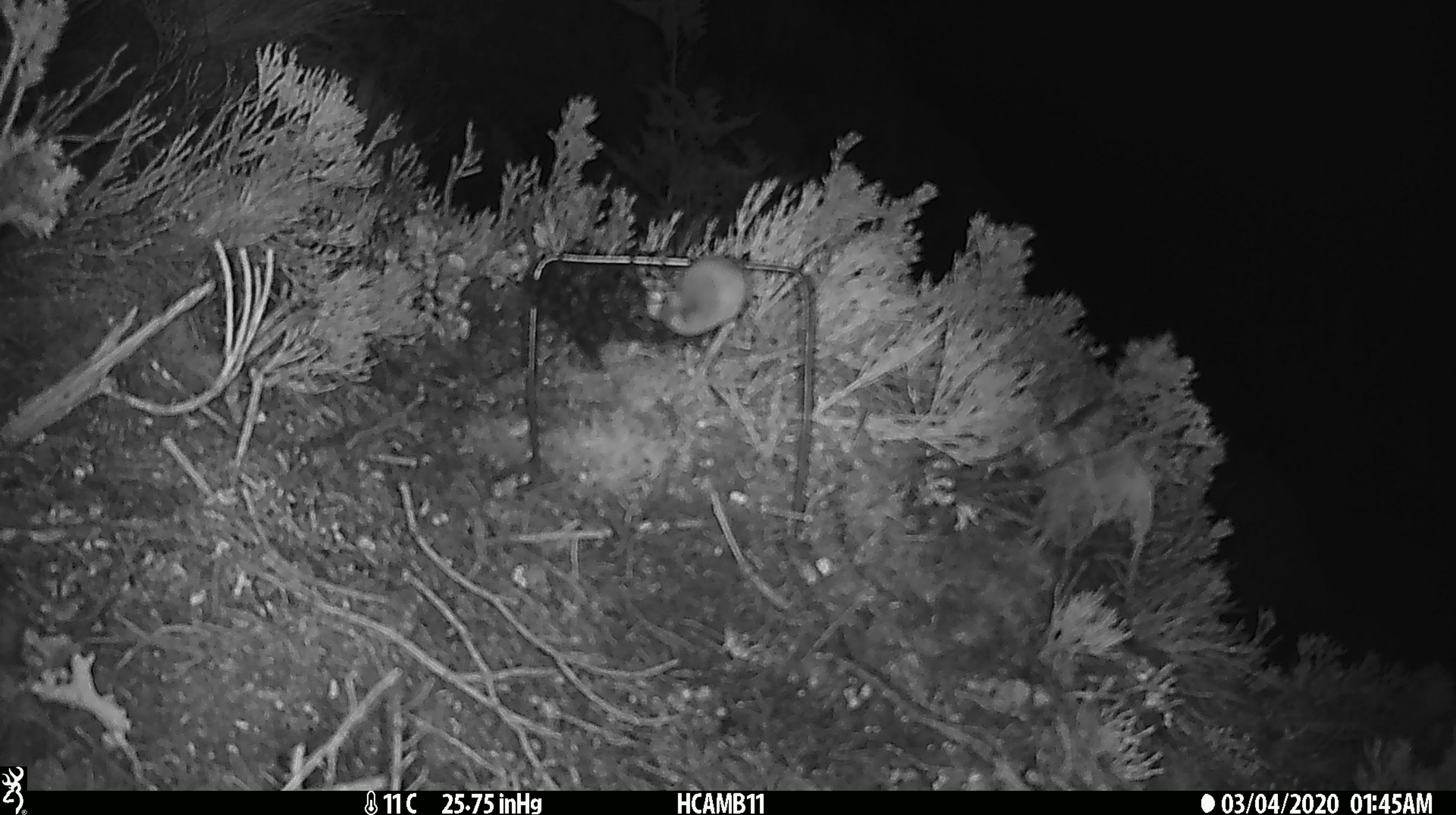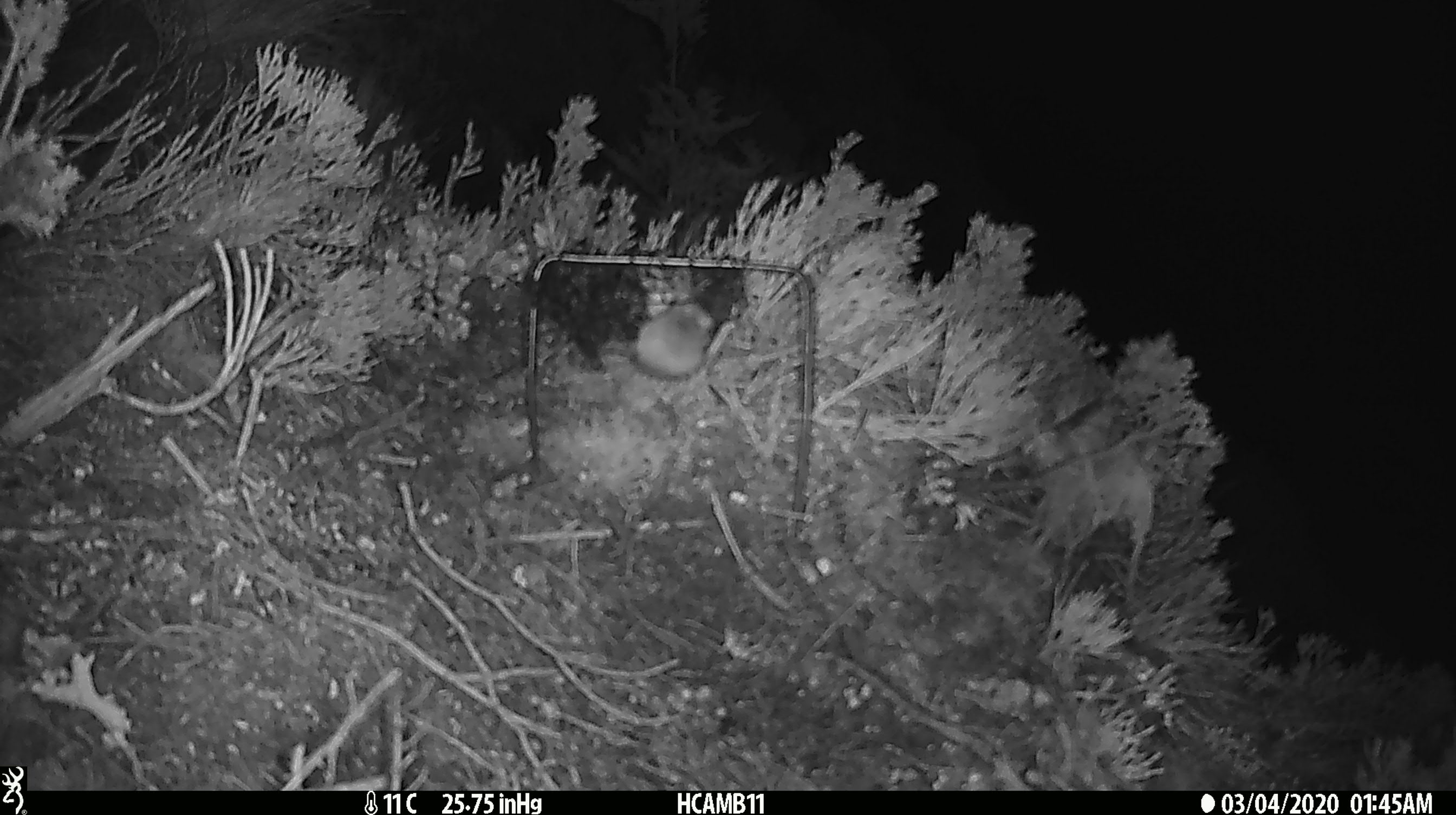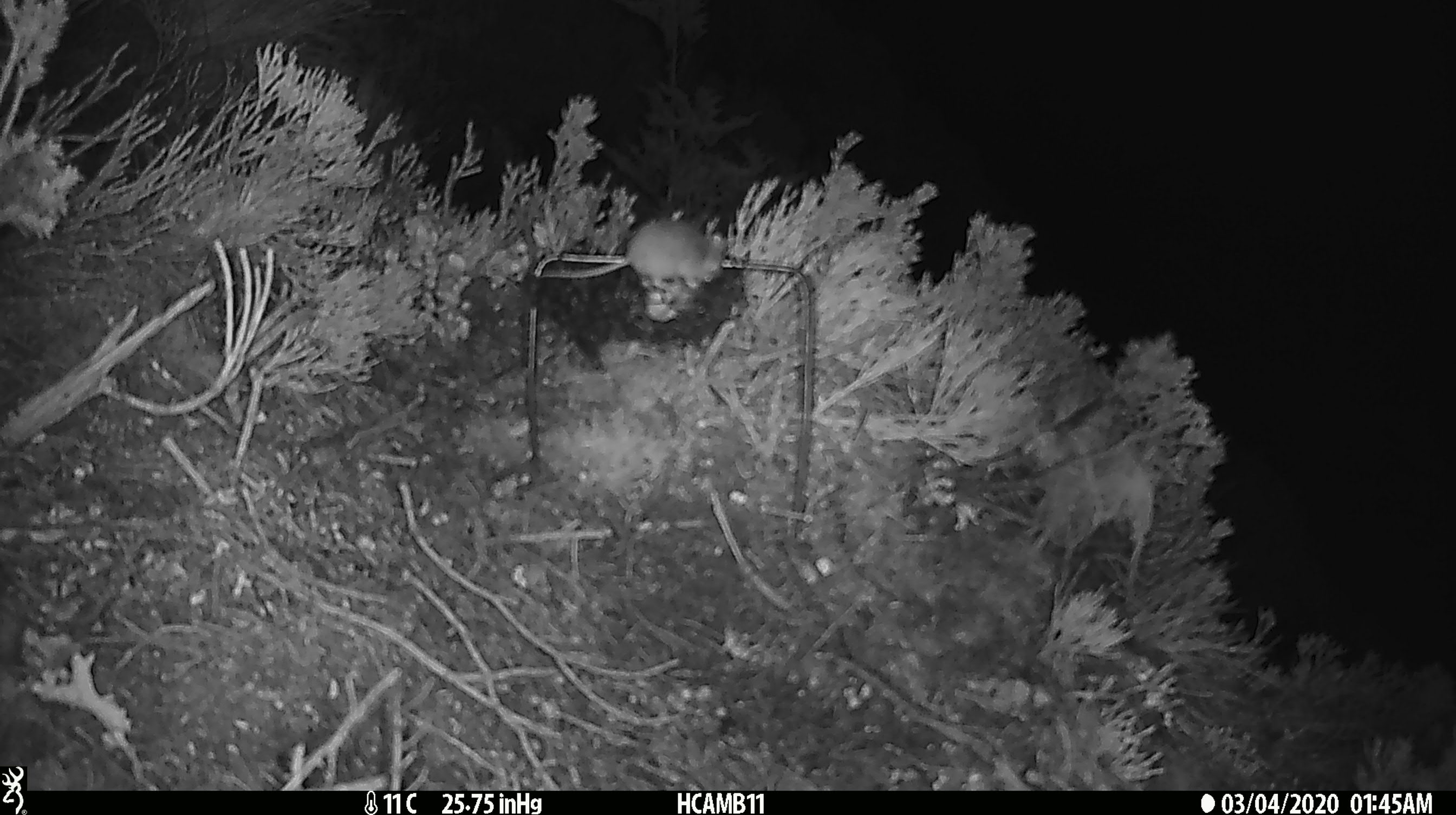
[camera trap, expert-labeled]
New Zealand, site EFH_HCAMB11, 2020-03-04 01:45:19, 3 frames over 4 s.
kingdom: Animalia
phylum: Chordata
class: Mammalia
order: Rodentia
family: Muridae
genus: Mus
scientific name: Mus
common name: mouse